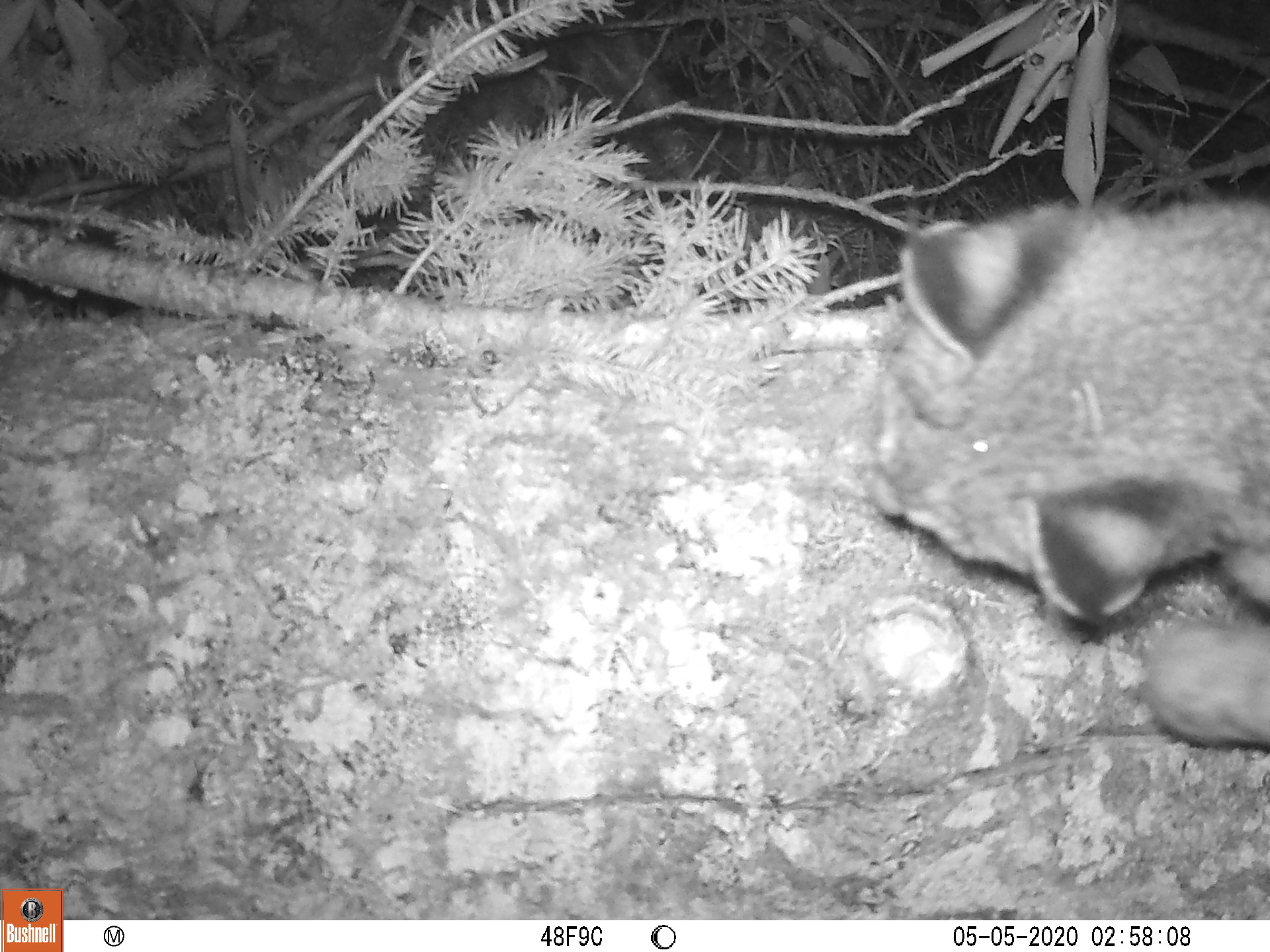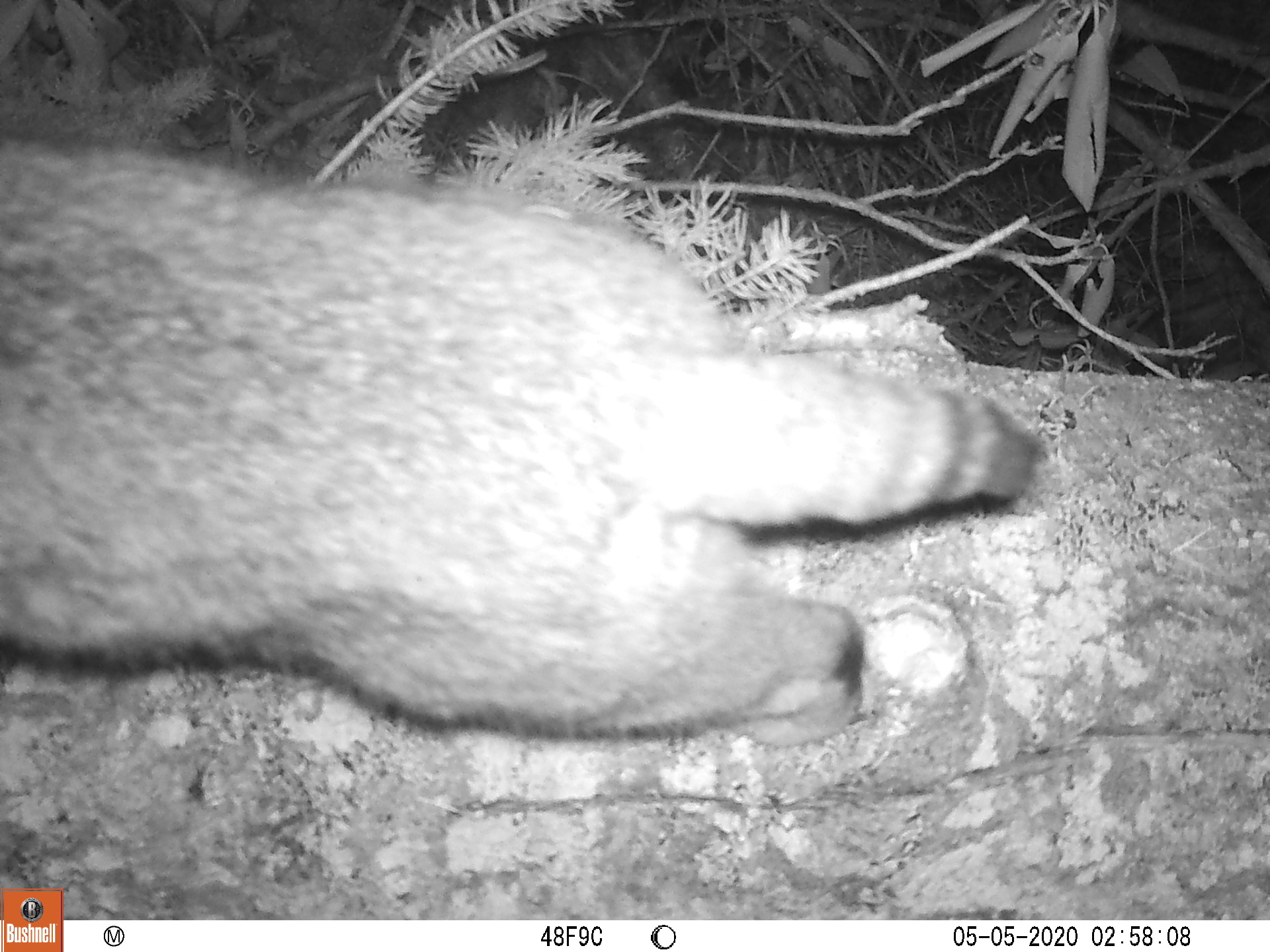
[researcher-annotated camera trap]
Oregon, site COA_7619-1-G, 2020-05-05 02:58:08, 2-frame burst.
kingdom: Animalia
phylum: Chordata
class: Mammalia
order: Carnivora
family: Felidae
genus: Lynx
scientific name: Lynx rufus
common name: bobcat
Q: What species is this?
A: Bobcat (Lynx rufus).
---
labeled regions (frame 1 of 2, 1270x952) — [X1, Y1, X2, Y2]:
bobcat: [842, 189, 1269, 763]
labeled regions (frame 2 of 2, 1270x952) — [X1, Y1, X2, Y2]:
bobcat: [4, 123, 1057, 775]